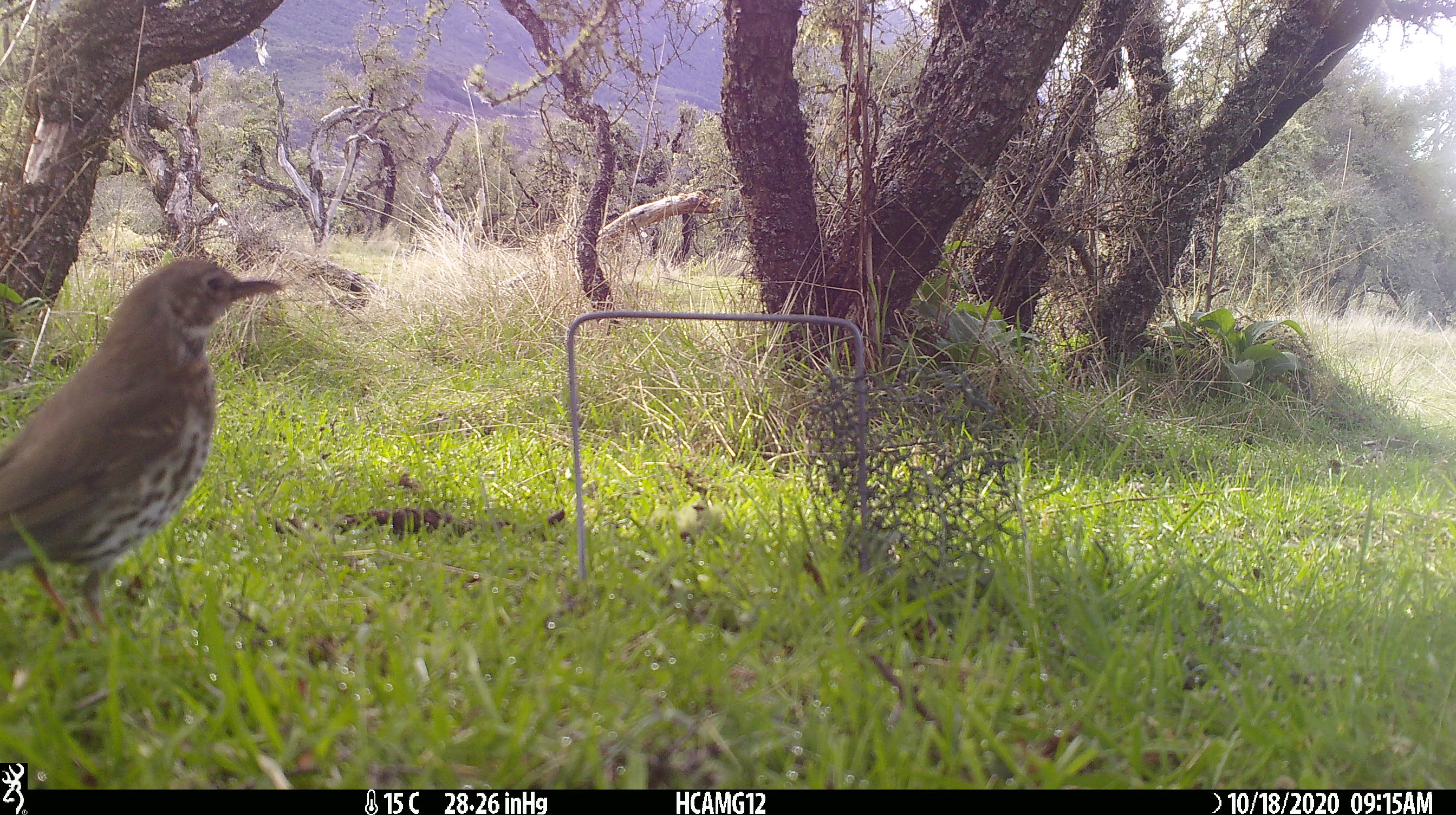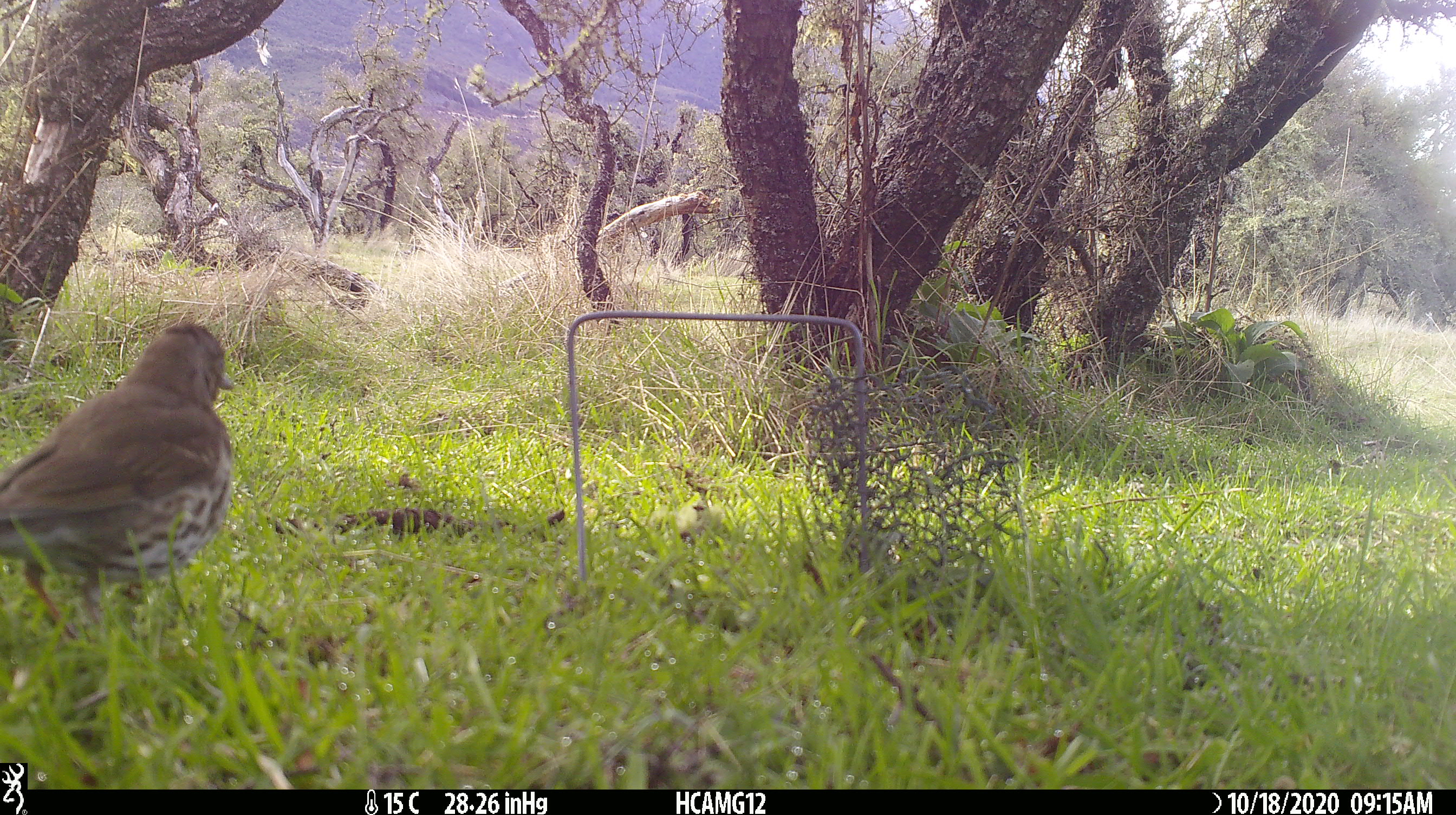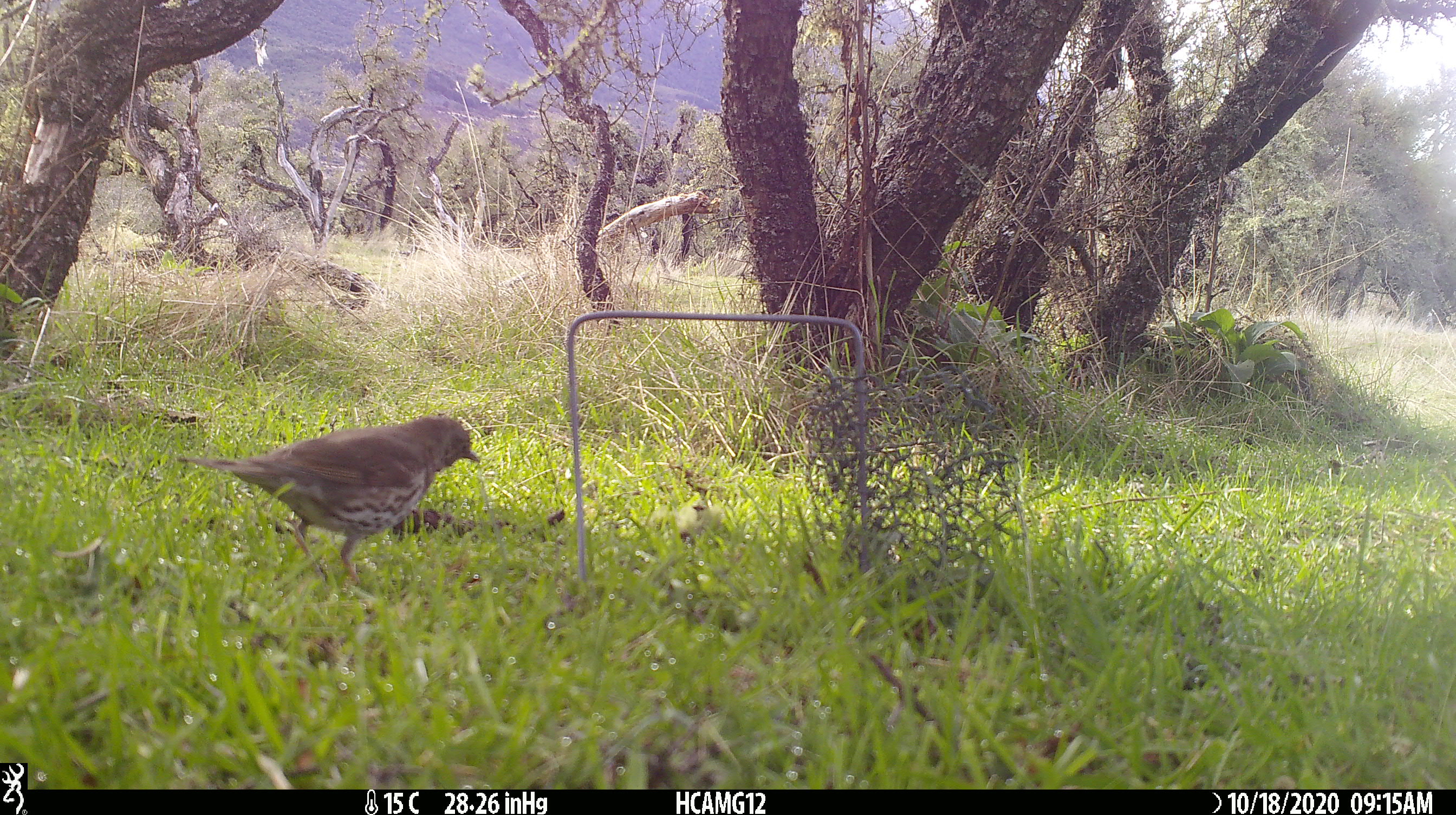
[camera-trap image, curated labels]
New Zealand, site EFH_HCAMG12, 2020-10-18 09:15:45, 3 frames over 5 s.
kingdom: Animalia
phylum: Chordata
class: Aves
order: Passeriformes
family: Turdidae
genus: Turdus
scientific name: Turdus philomelos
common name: song thrush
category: thrush